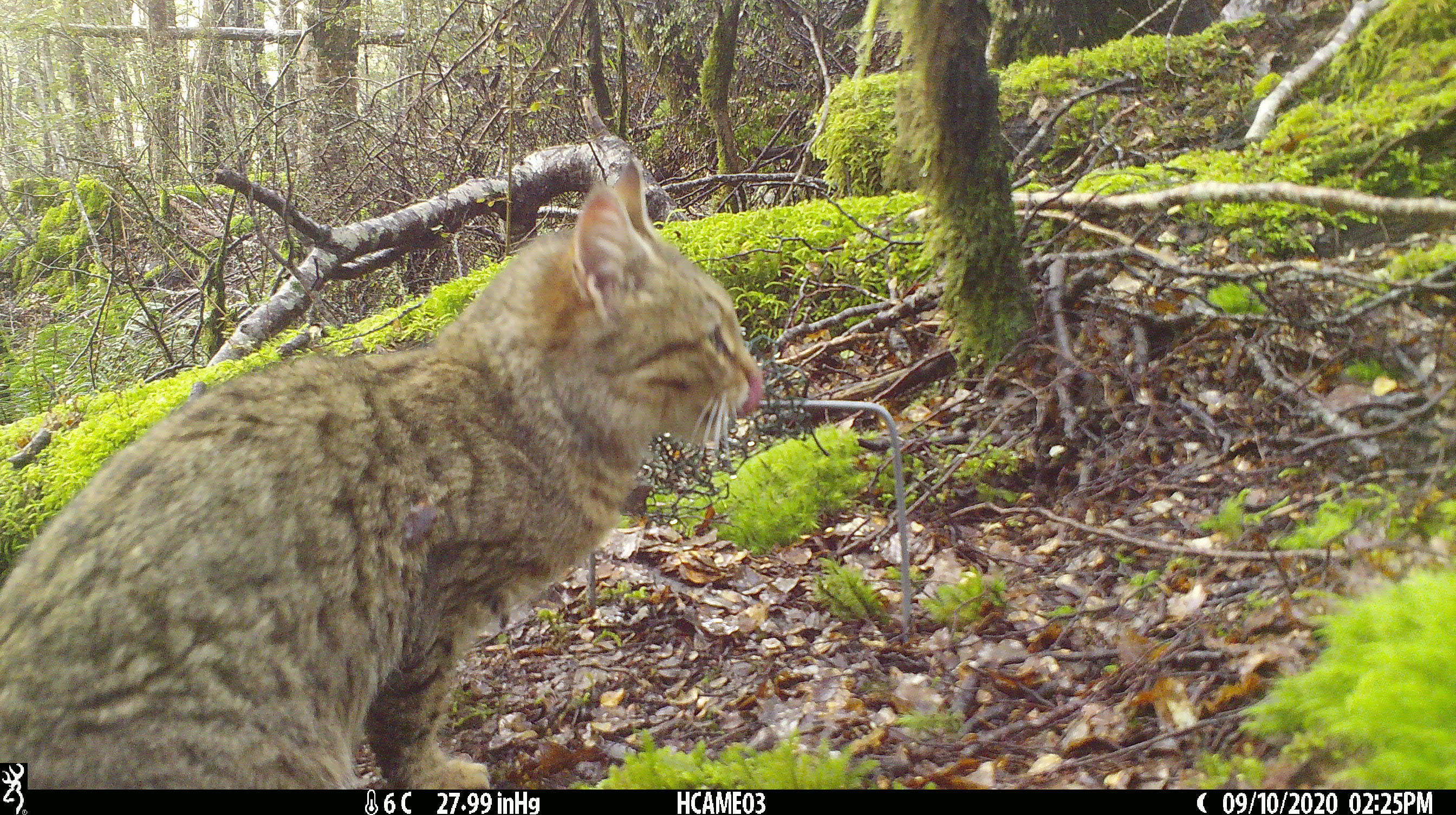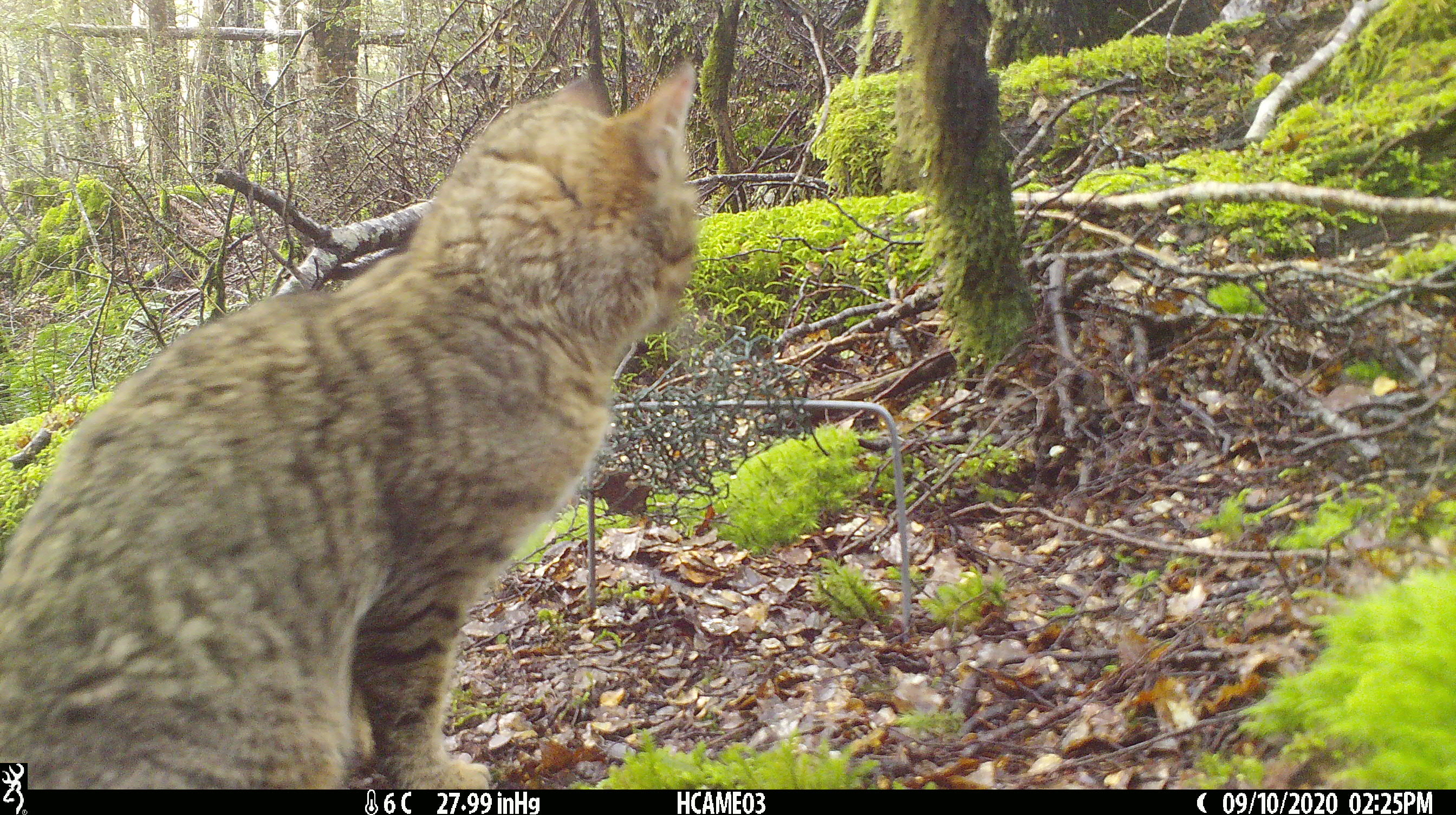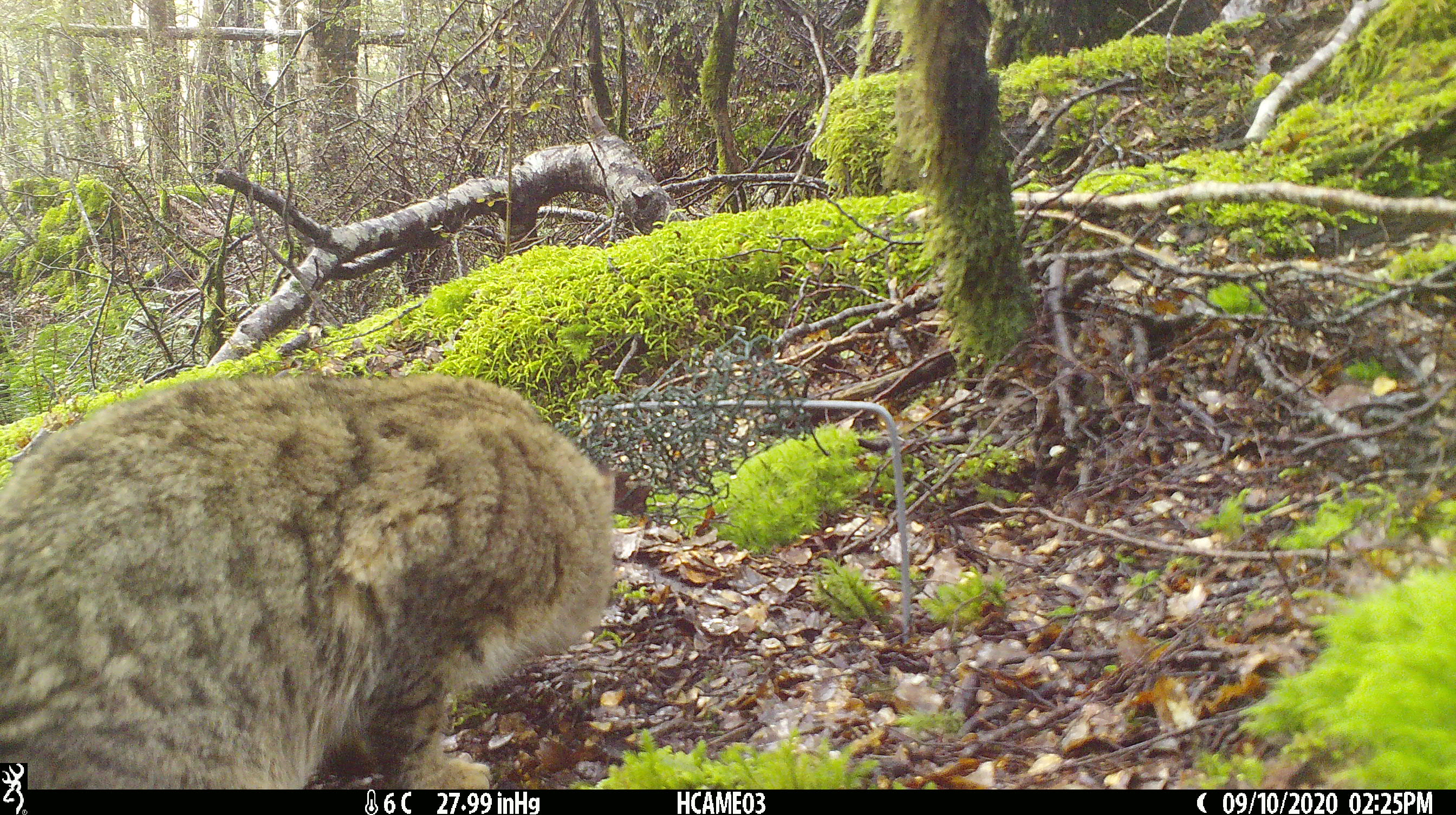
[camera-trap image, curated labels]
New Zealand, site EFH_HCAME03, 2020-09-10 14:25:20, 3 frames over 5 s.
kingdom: Animalia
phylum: Chordata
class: Mammalia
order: Carnivora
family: Felidae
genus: Felis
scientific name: Felis catus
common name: domestic cat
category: cat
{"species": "cat (domestic cat) (Felis catus)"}